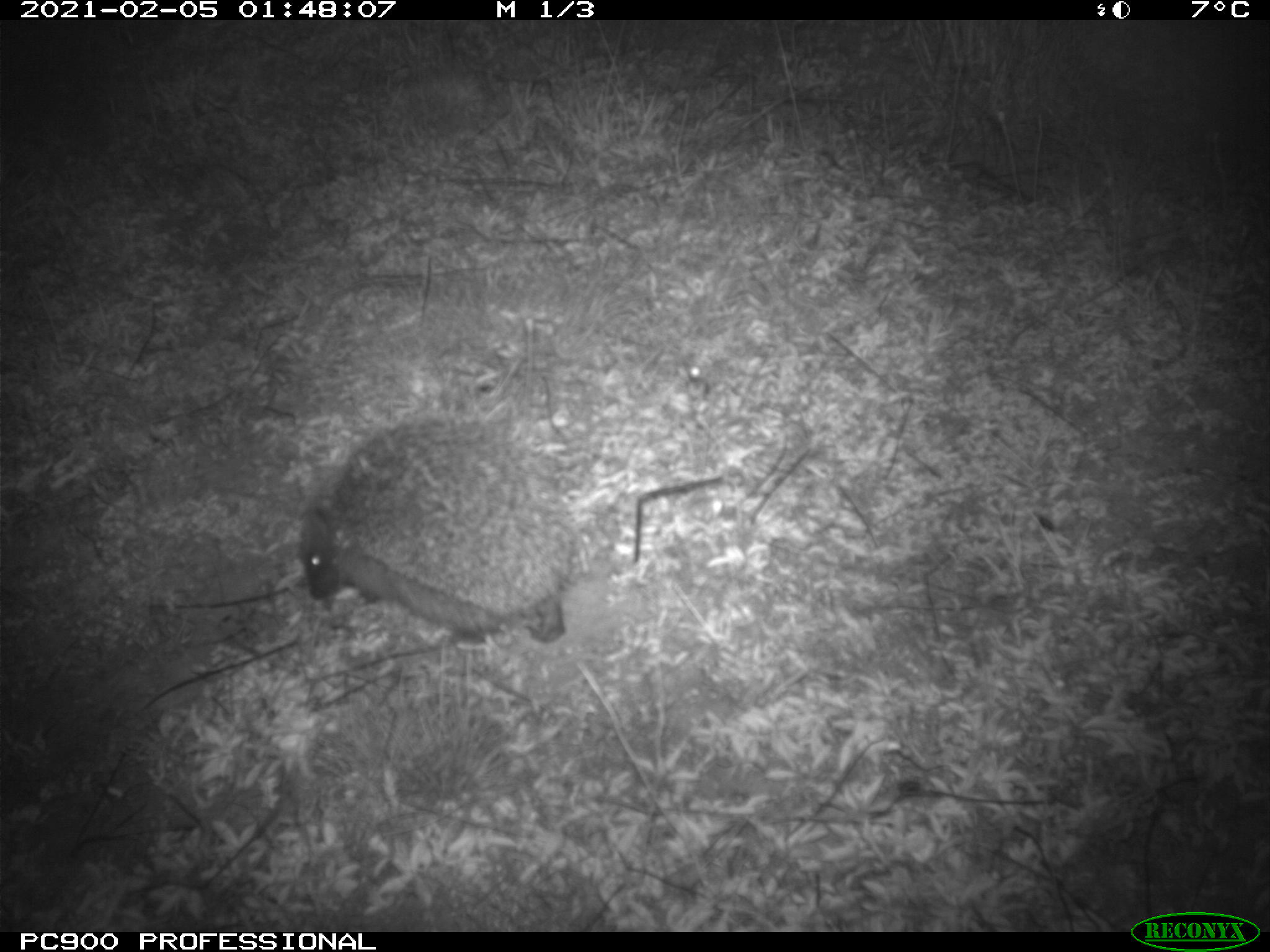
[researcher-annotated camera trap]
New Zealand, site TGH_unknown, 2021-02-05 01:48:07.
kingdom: Animalia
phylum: Chordata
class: Mammalia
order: Eulipotyphla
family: Erinaceidae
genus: Erinaceus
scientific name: Erinaceus europaeus europaeus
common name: european hedgehog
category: hedgehog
Hedgehog (european hedgehog) (Erinaceus europaeus europaeus).